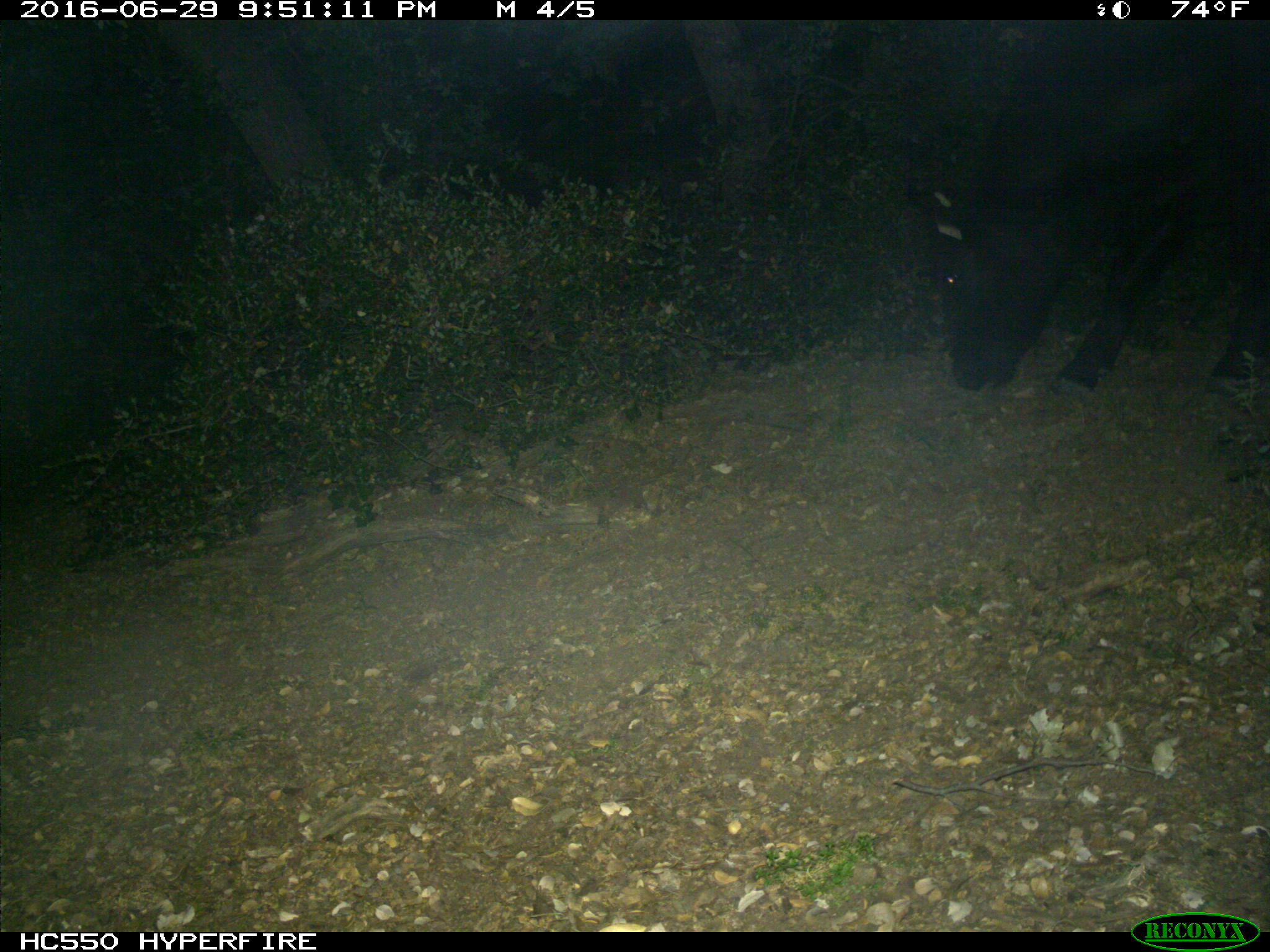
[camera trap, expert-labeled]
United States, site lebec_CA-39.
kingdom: Animalia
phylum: Chordata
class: Mammalia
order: Artiodactyla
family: Bovidae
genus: Bos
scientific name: Bos taurus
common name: domestic cow